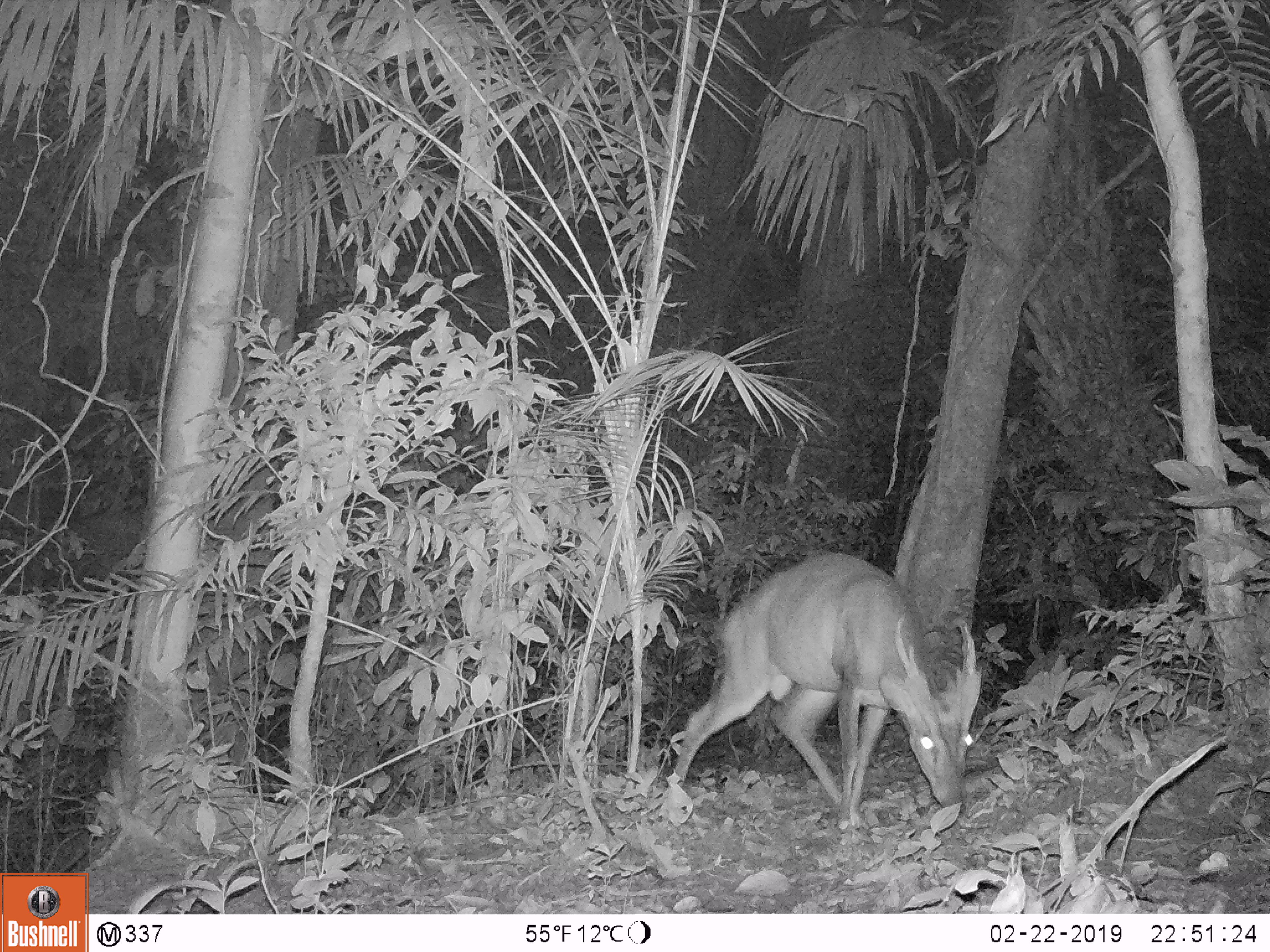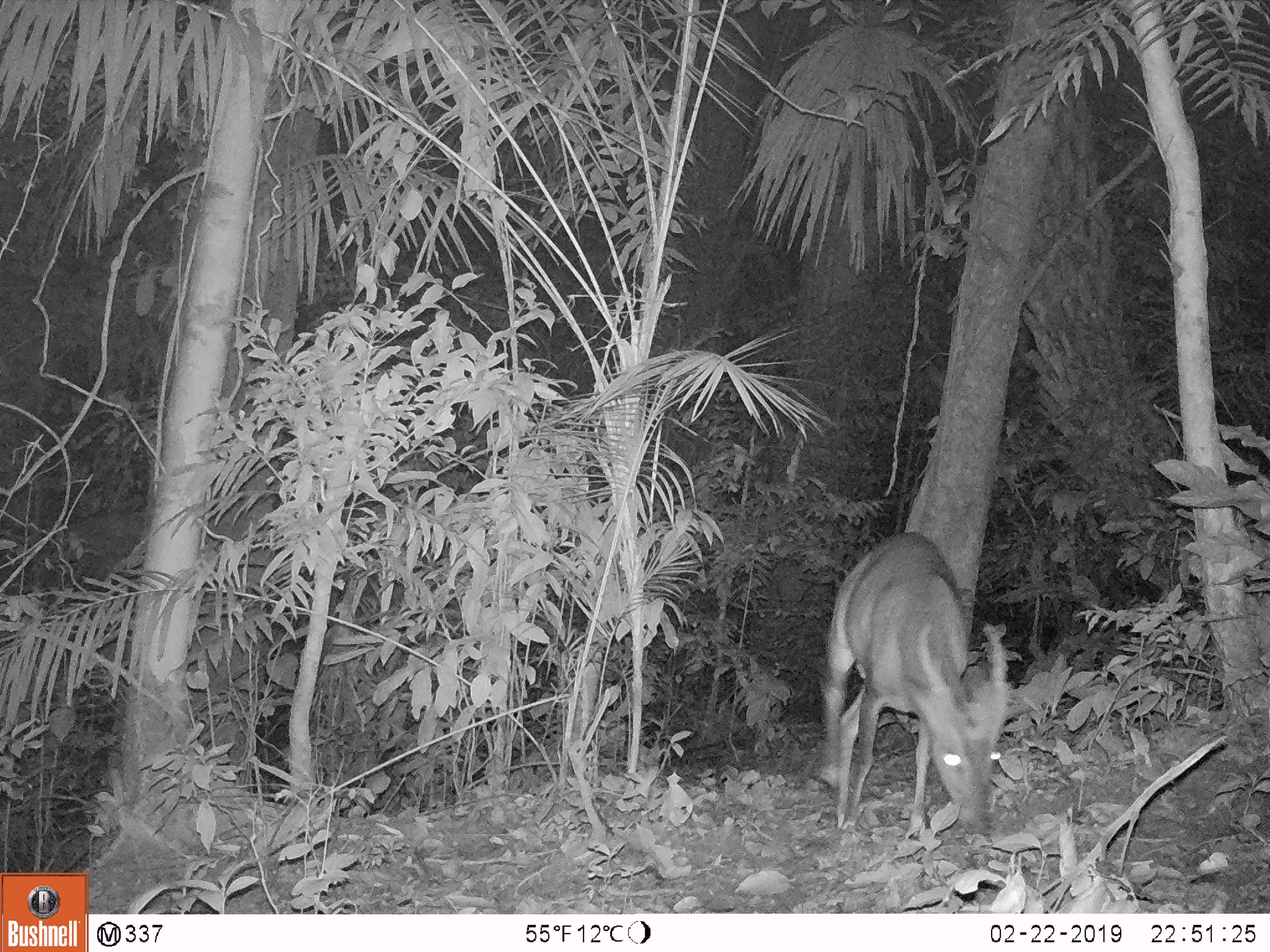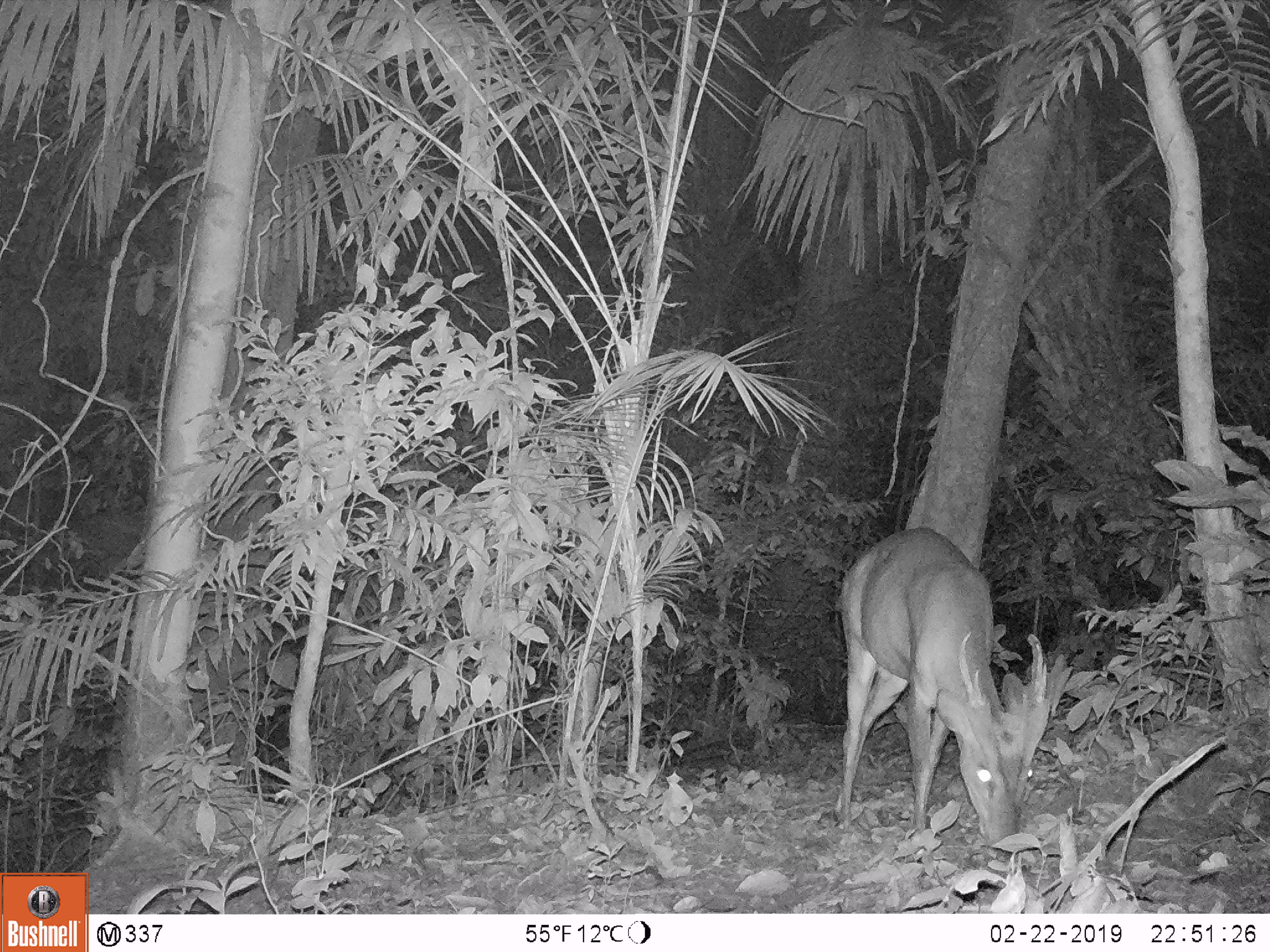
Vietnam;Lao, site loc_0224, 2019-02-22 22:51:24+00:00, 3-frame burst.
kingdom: Animalia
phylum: Chordata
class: Mammalia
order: Artiodactyla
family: Cervidae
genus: Muntiacus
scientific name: Muntiacus vuquangensis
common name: large-antlered muntjac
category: large antlered muntjac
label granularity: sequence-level